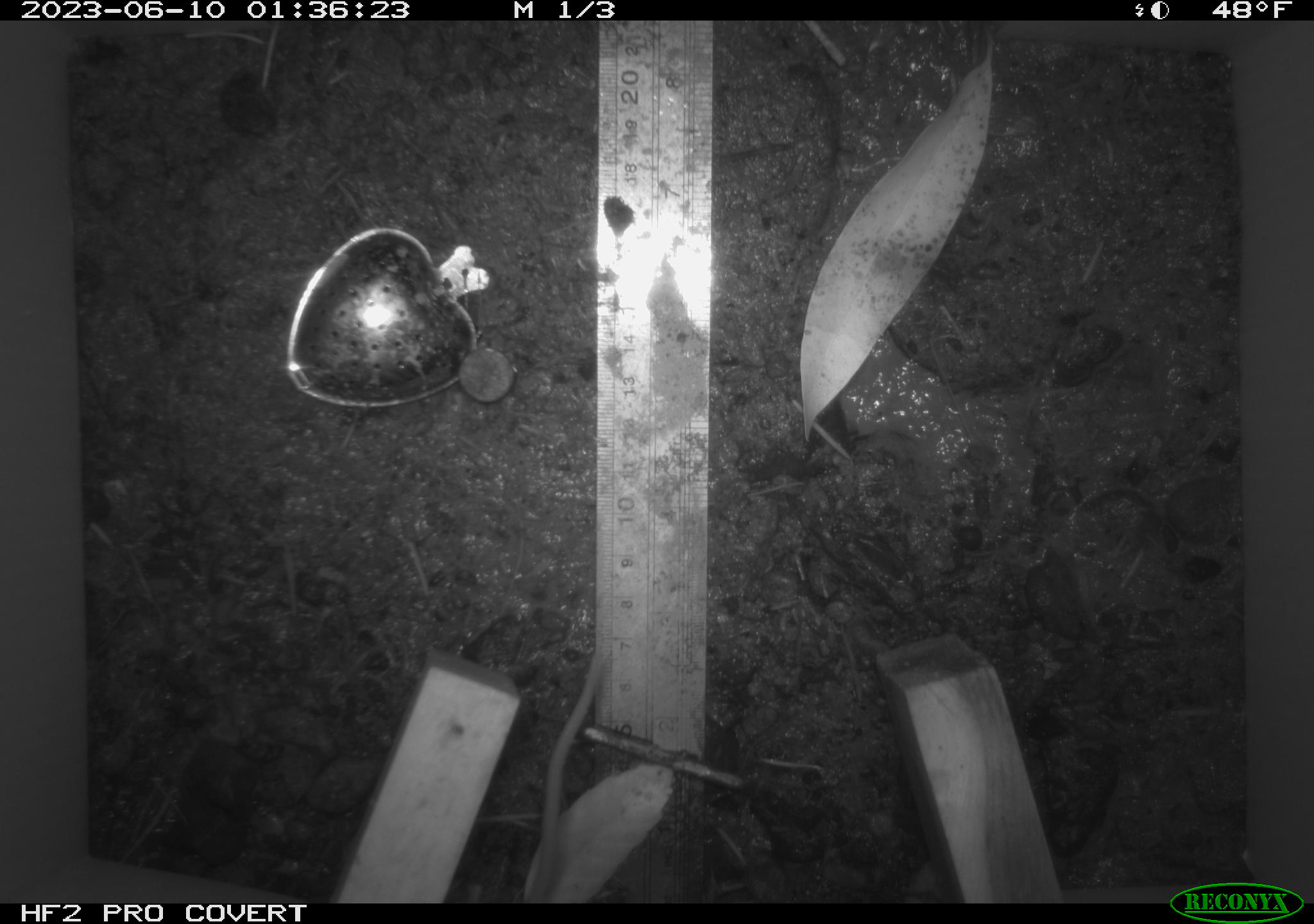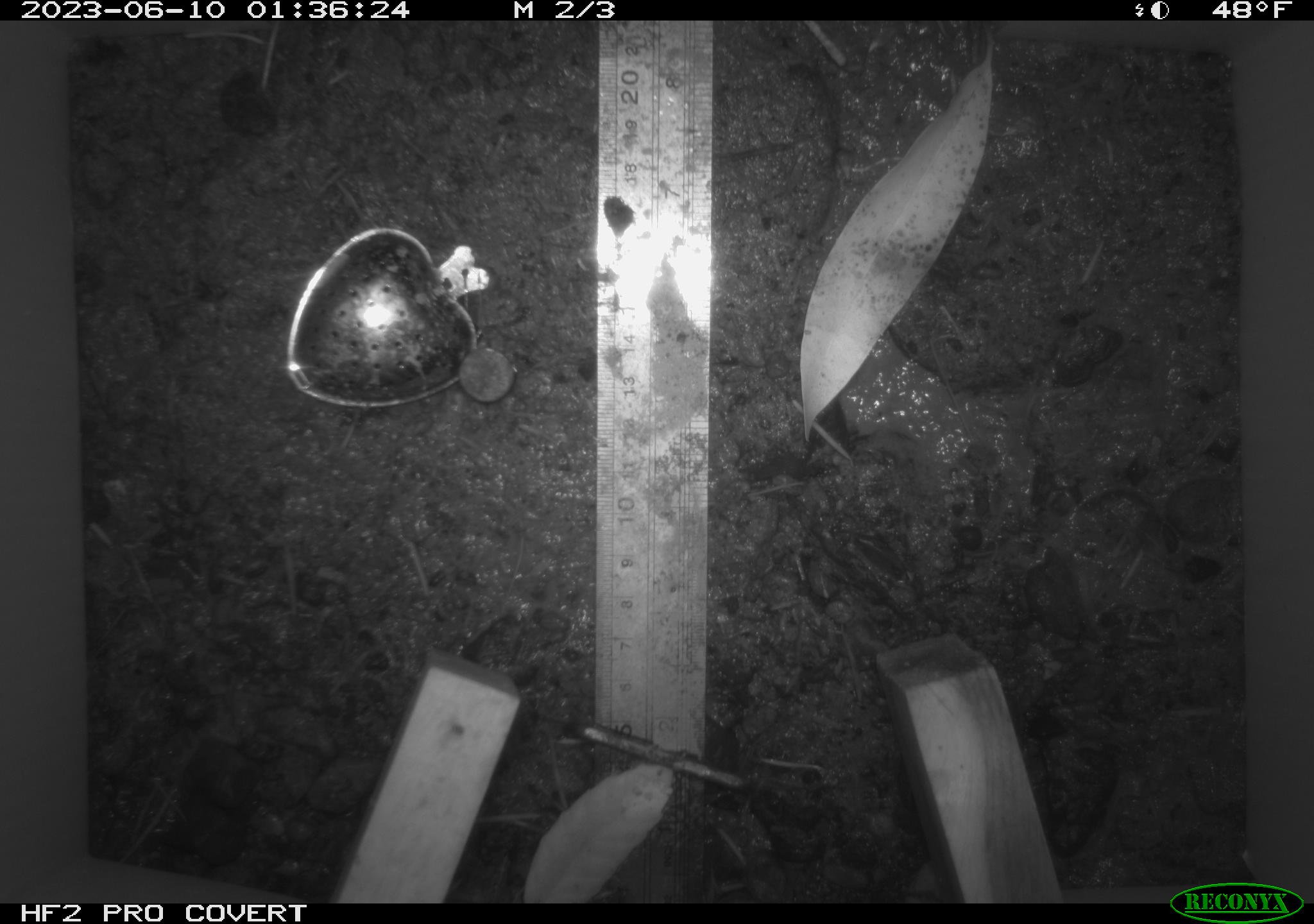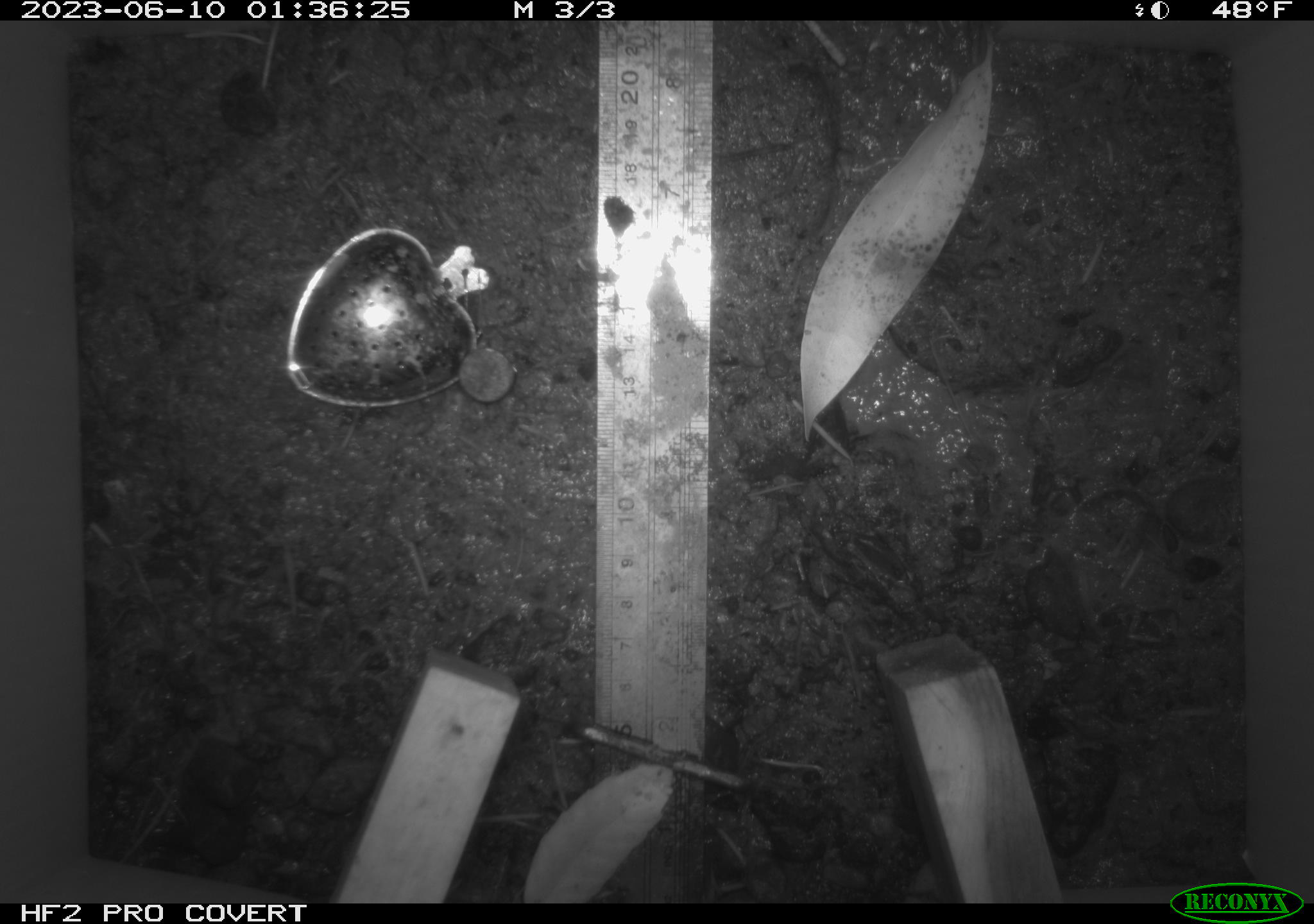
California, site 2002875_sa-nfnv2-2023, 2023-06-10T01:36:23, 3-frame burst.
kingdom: Animalia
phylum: Chordata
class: Mammalia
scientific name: Mammalia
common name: small mammal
Small mammal (Mammalia).